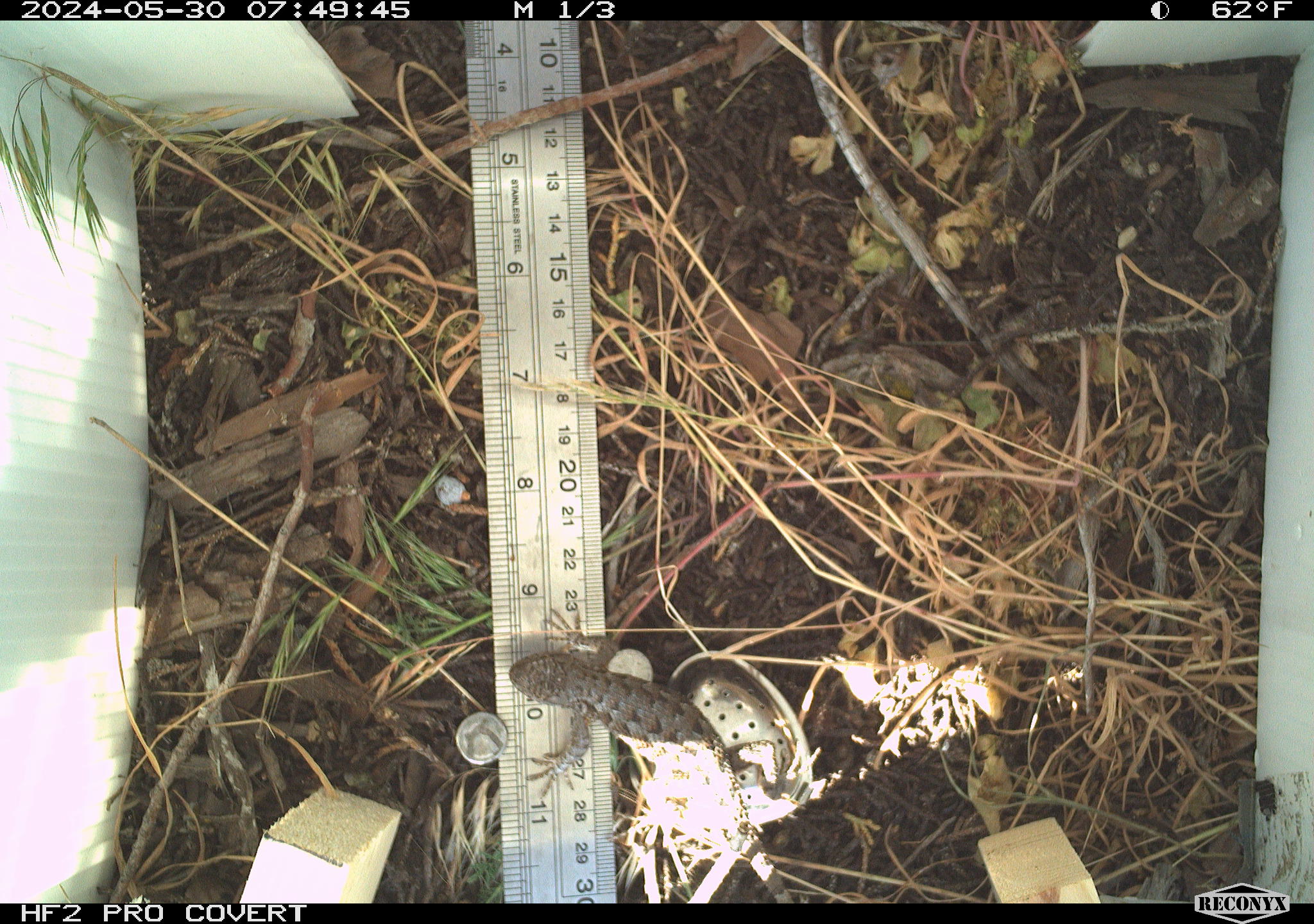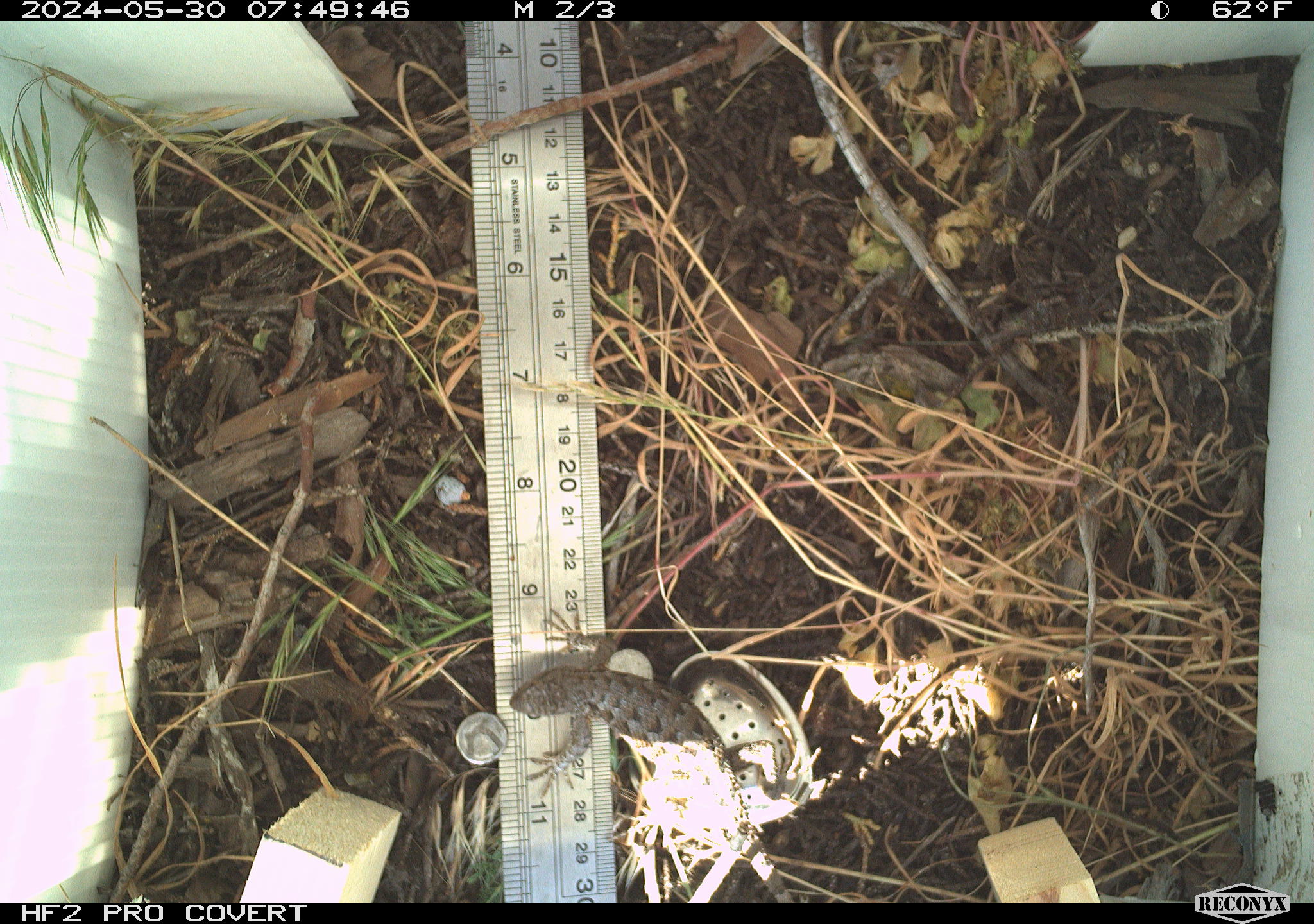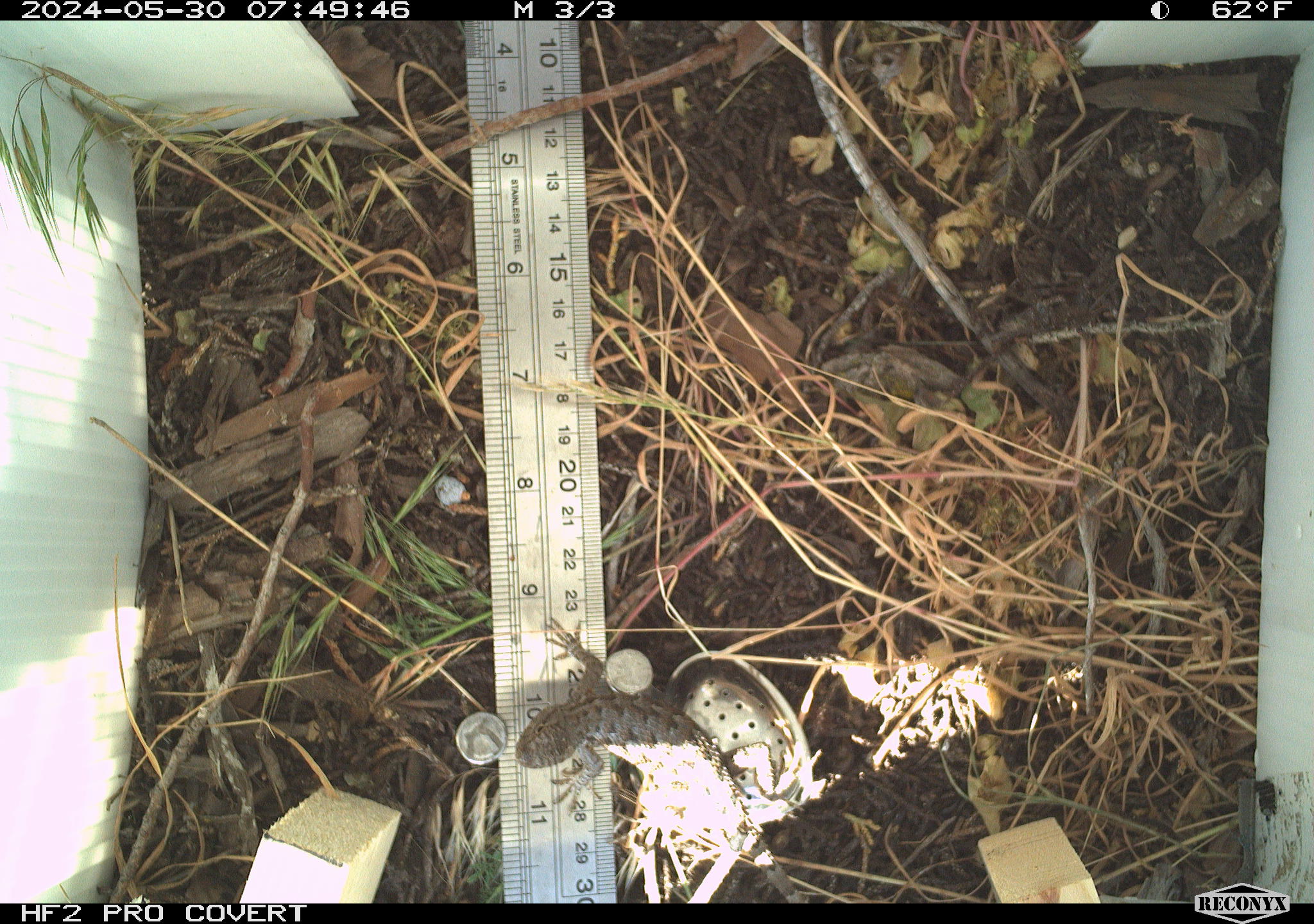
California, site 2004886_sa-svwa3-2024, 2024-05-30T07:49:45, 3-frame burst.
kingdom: Animalia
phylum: Chordata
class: Reptilia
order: Squamata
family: Phrynosomatidae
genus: Sceloporus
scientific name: Sceloporus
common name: spiny lizards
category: sceloporus species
Sceloporus species (spiny lizards) (Sceloporus).